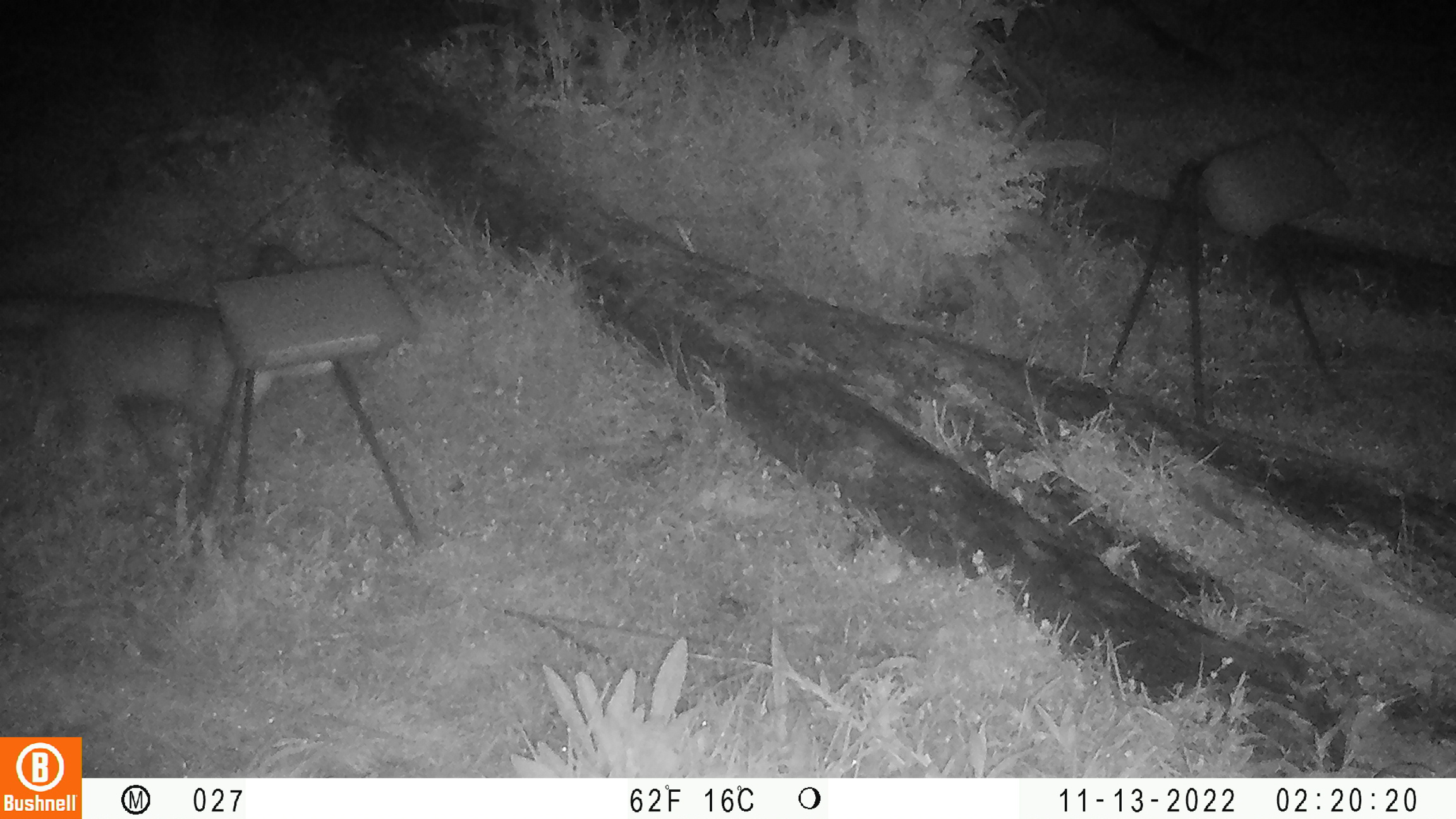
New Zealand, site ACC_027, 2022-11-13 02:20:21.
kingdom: Animalia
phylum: Chordata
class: Mammalia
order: Carnivora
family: Felidae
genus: Felis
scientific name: Felis catus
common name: domestic cat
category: cat